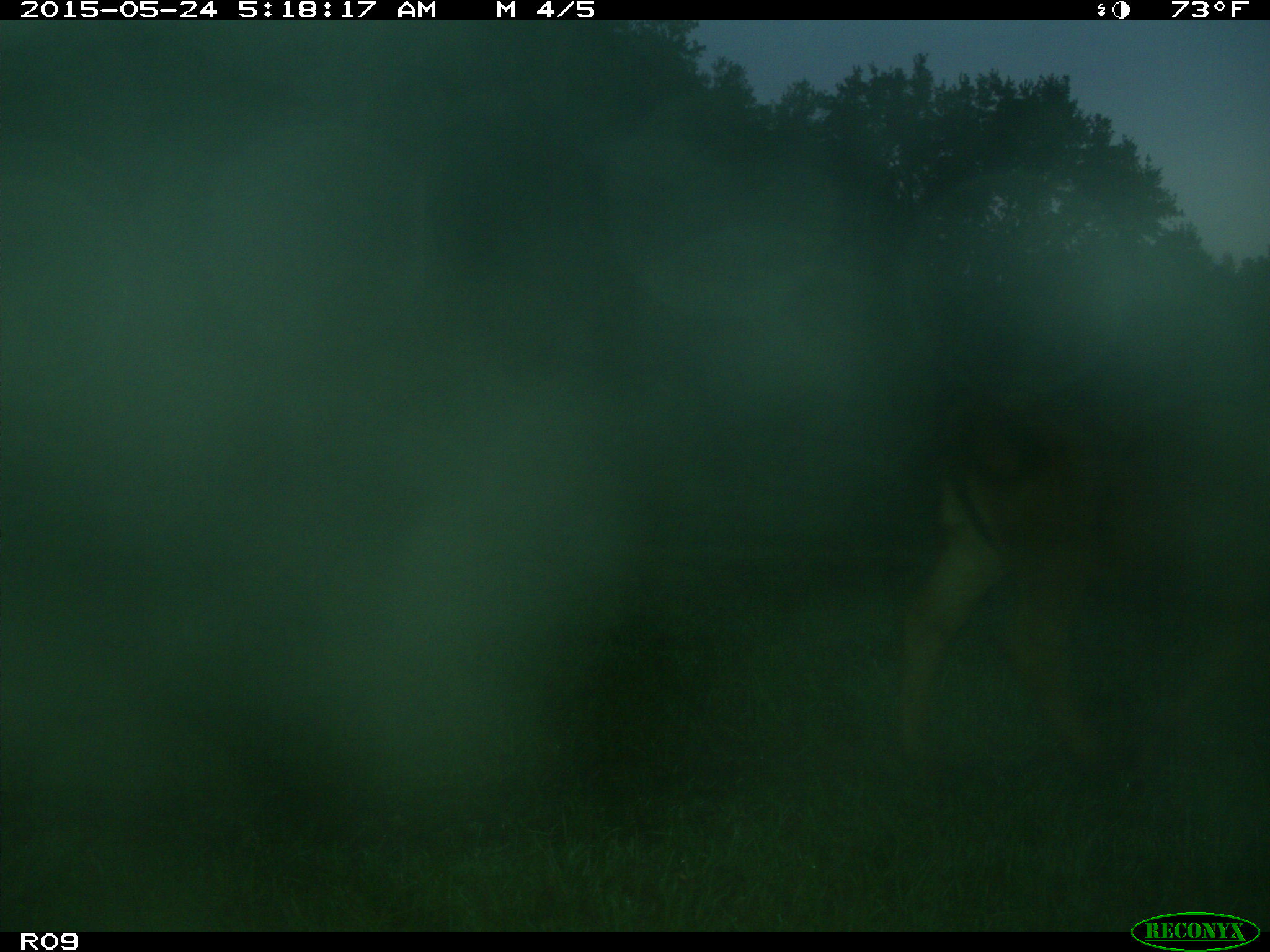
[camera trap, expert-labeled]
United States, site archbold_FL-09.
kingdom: Animalia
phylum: Chordata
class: Mammalia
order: Artiodactyla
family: Bovidae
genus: Bos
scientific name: Bos taurus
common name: domestic cow